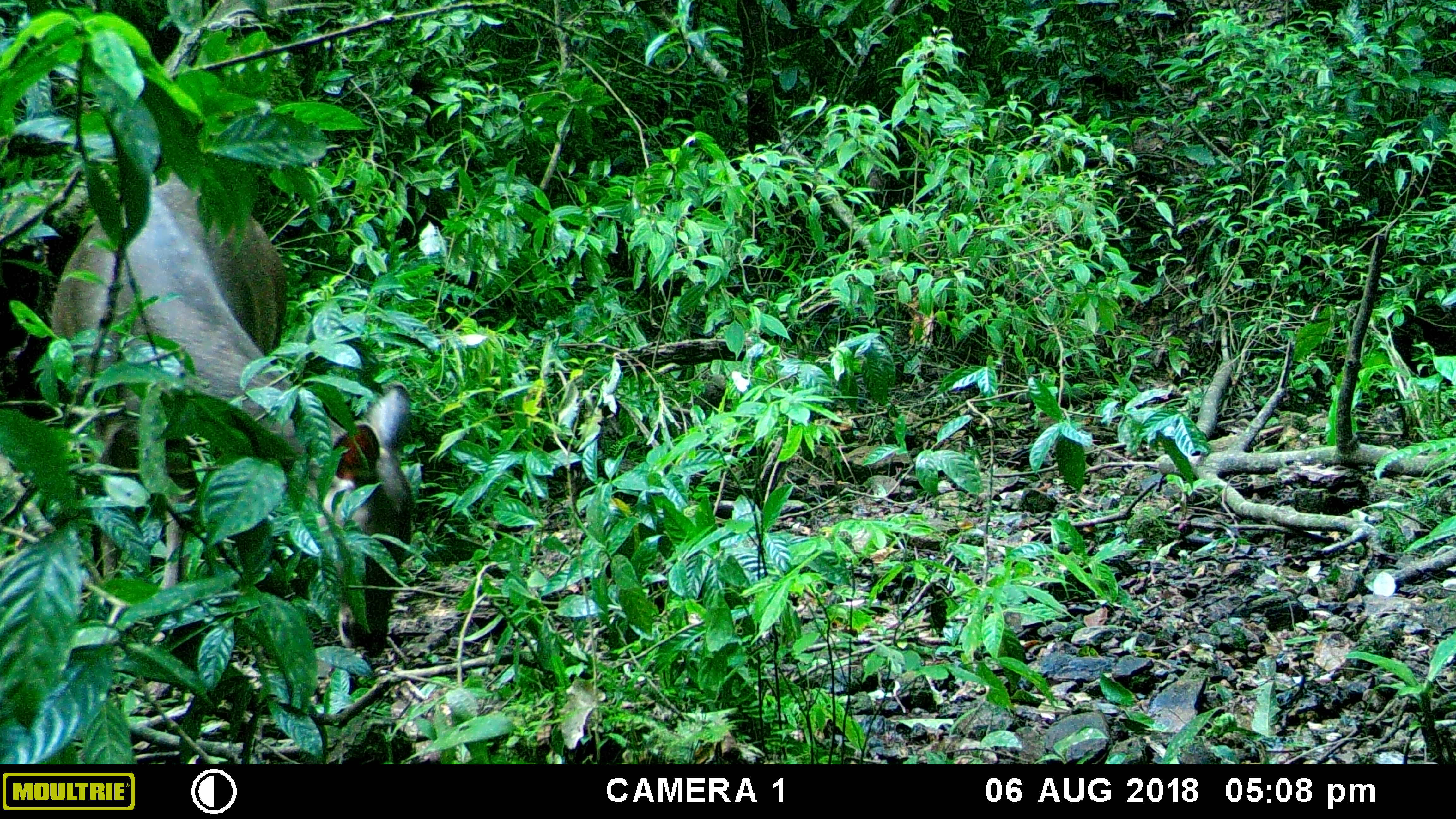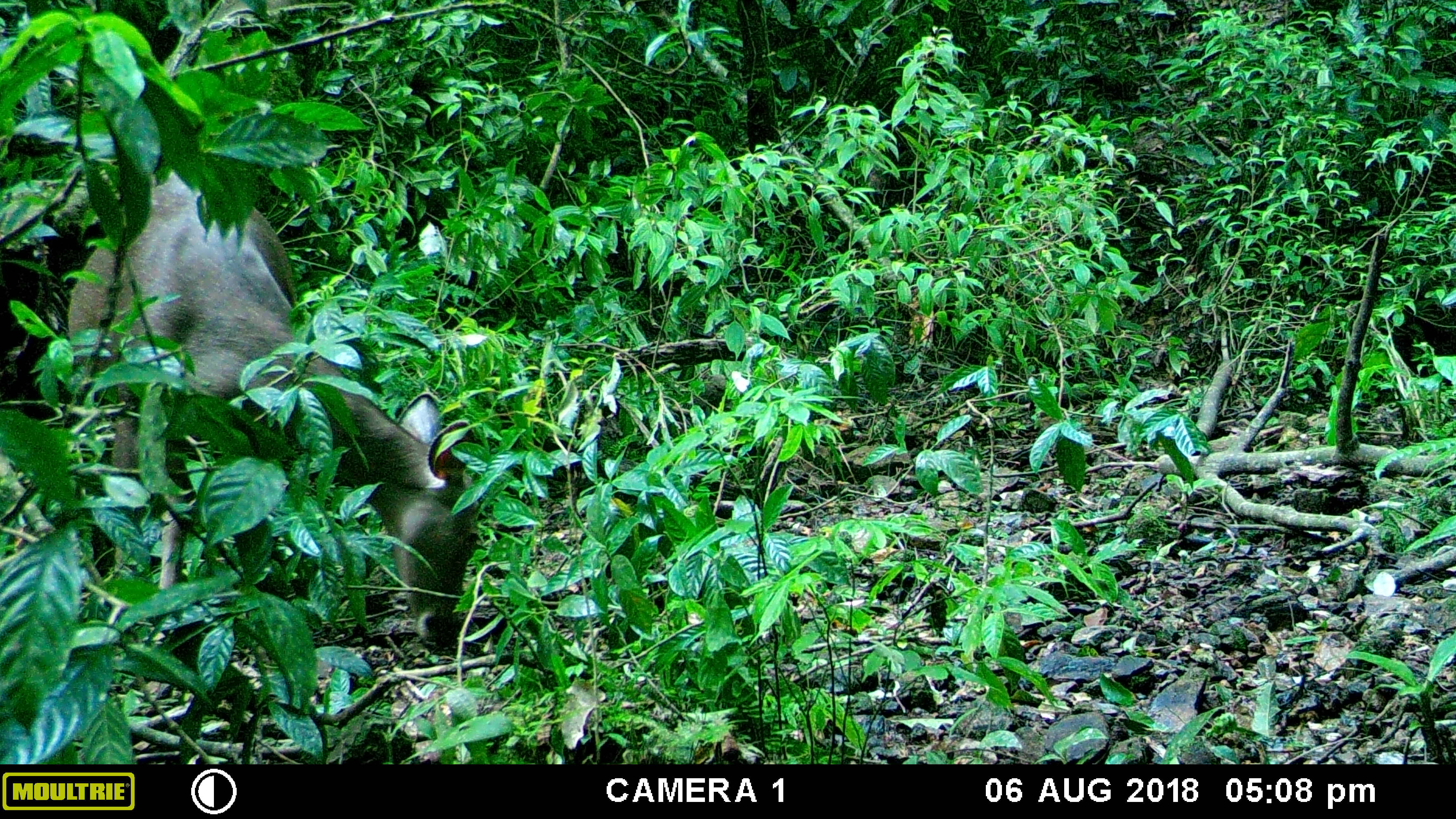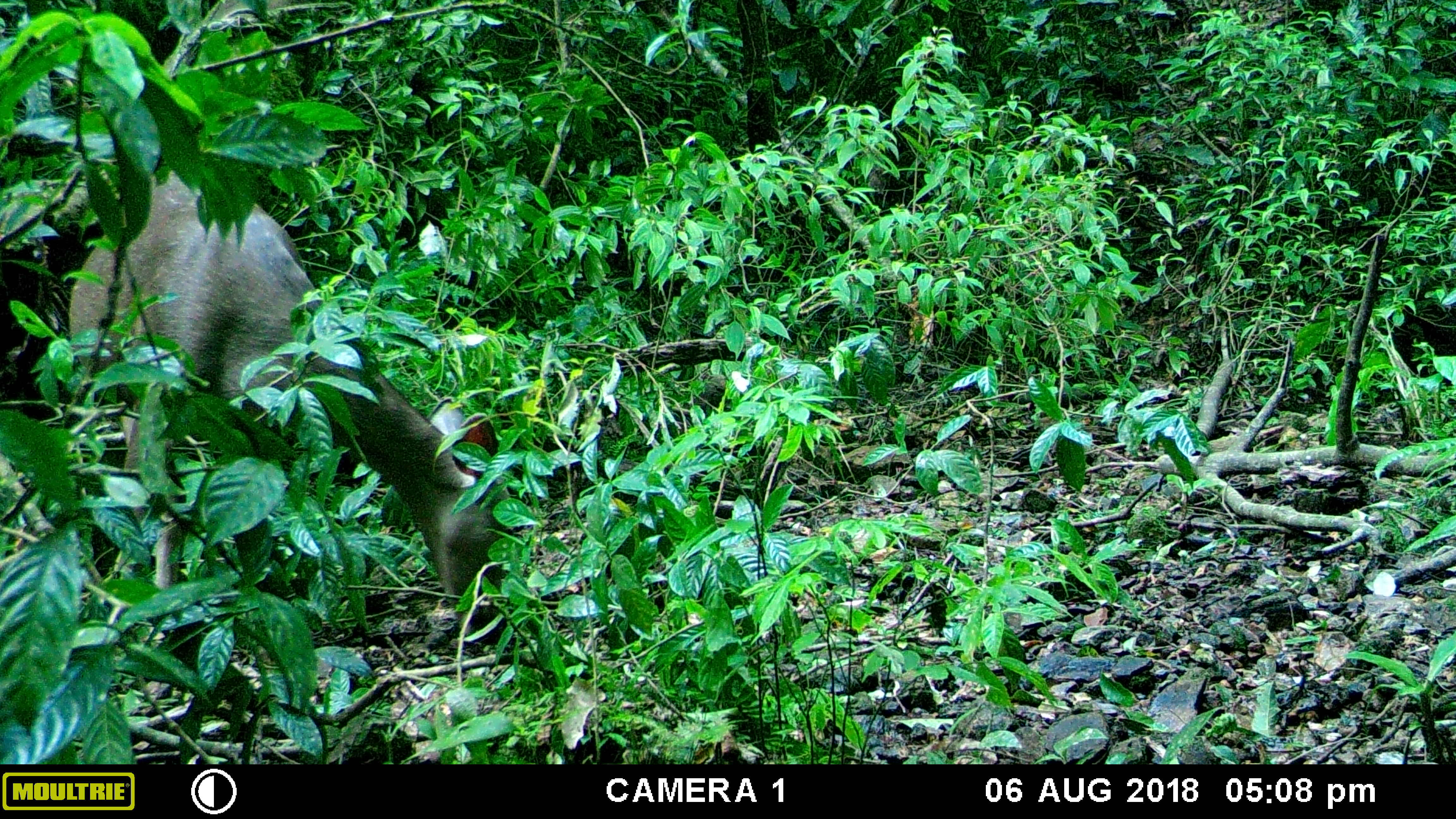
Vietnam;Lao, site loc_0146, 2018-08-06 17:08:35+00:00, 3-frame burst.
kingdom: Animalia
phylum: Chordata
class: Mammalia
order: Artiodactyla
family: Cervidae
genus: Rusa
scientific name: Rusa unicolor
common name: sambar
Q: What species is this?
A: Sambar (Rusa unicolor).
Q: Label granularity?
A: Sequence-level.